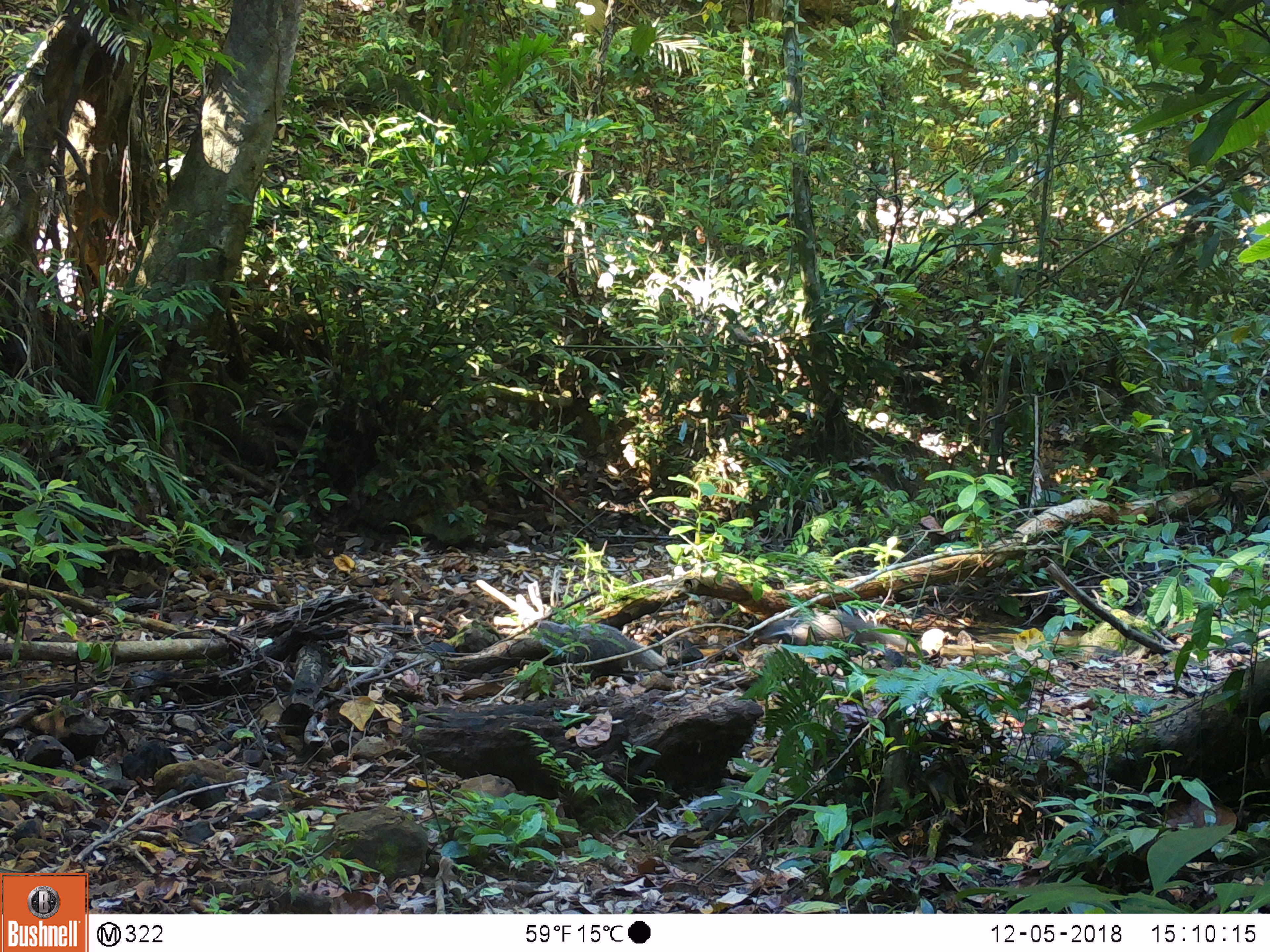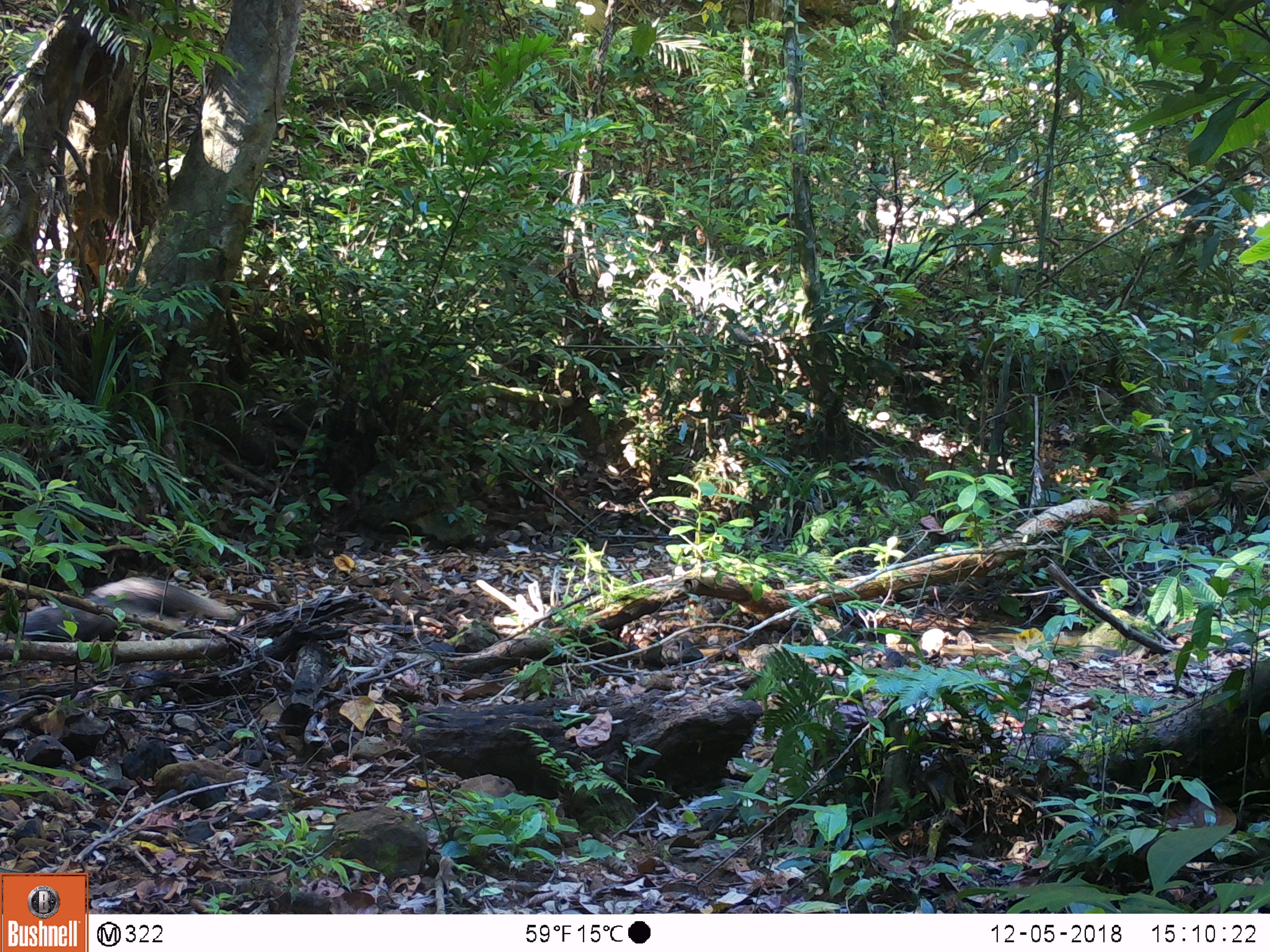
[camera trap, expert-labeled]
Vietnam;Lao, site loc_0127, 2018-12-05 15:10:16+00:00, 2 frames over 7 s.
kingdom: Animalia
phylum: Chordata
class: Mammalia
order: Carnivora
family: Herpestidae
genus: Urva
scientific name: Urva urva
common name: crab-eating mongoose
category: crab eating mongoose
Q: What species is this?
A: Crab eating mongoose (crab-eating mongoose) (Urva urva).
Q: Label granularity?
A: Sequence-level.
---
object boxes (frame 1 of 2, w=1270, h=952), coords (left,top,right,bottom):
crab eating mongoose: (753,612,909,648)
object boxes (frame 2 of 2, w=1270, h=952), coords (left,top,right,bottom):
crab eating mongoose: (16,573,249,642)